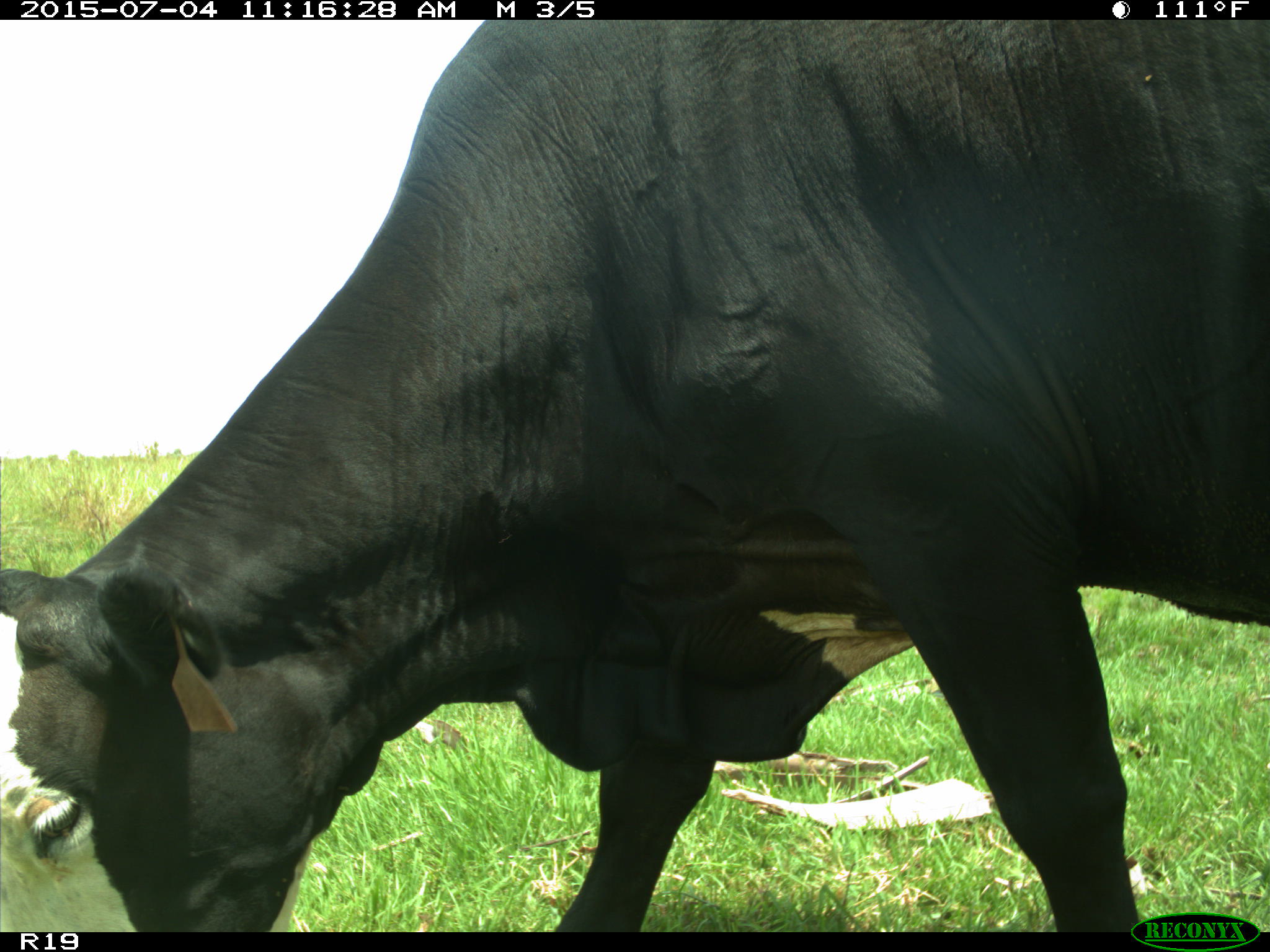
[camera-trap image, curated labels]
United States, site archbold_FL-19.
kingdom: Animalia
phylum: Chordata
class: Mammalia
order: Artiodactyla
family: Bovidae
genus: Bos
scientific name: Bos taurus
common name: domestic cow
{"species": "Bos taurus (domestic cow)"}